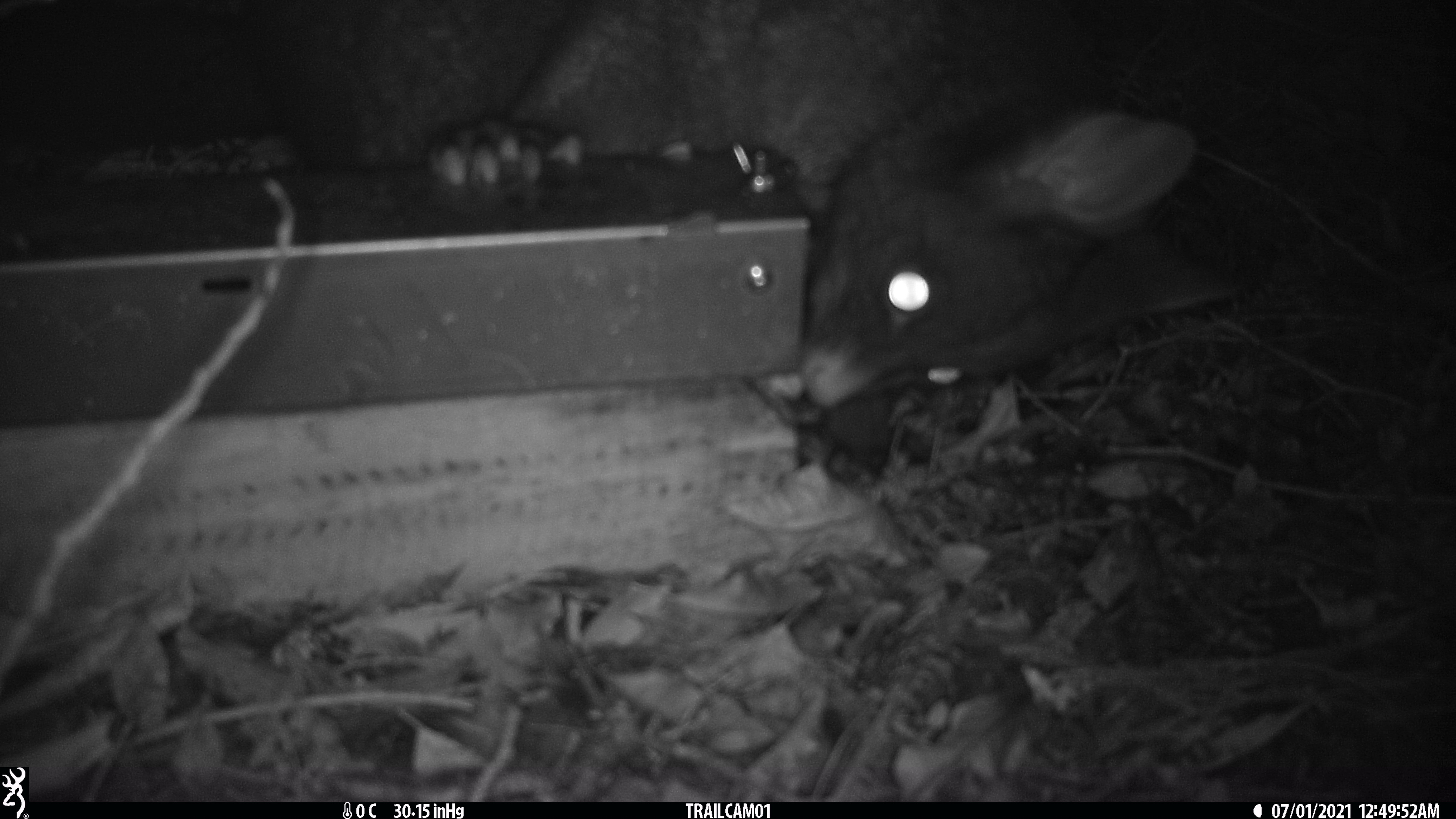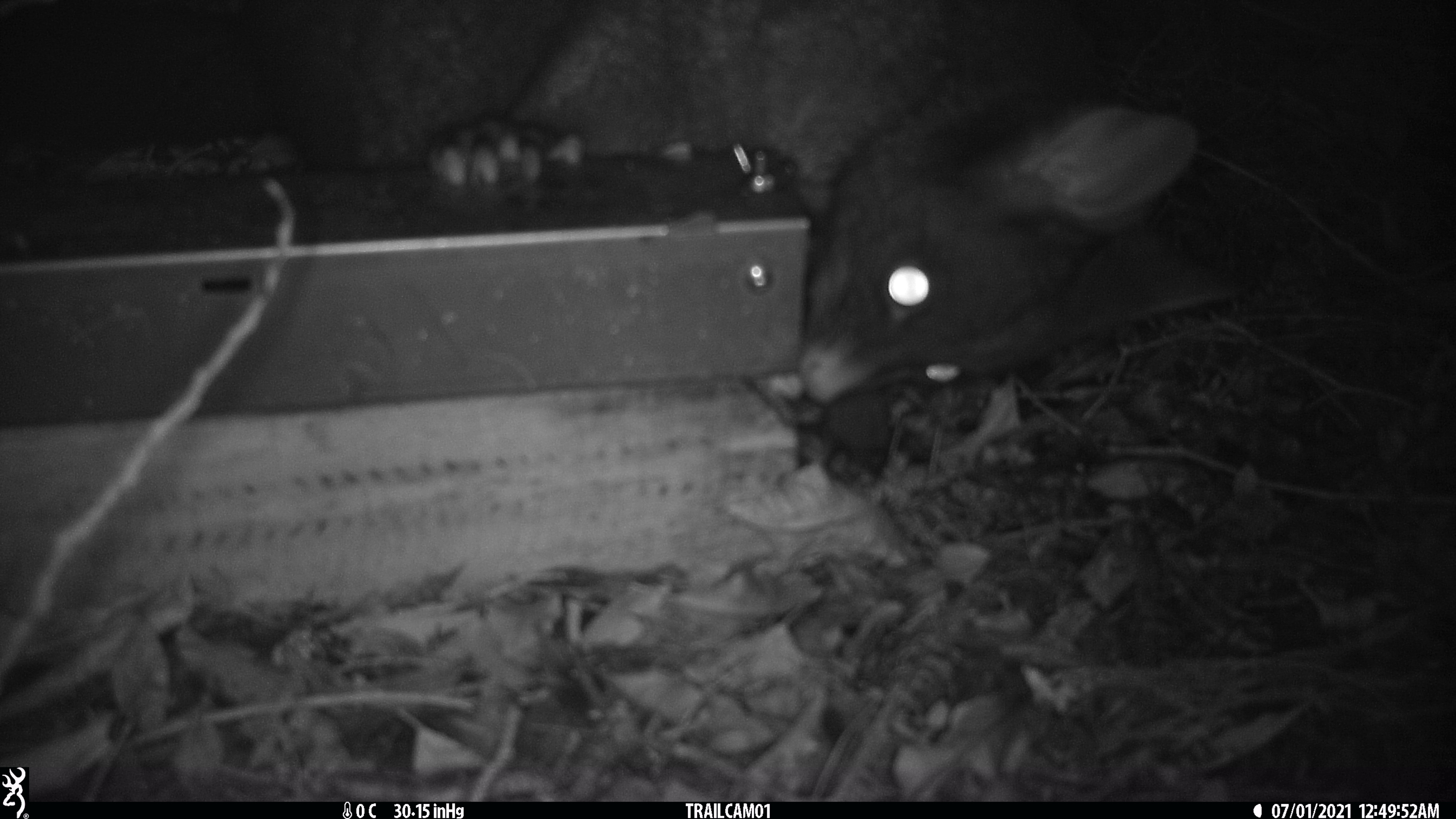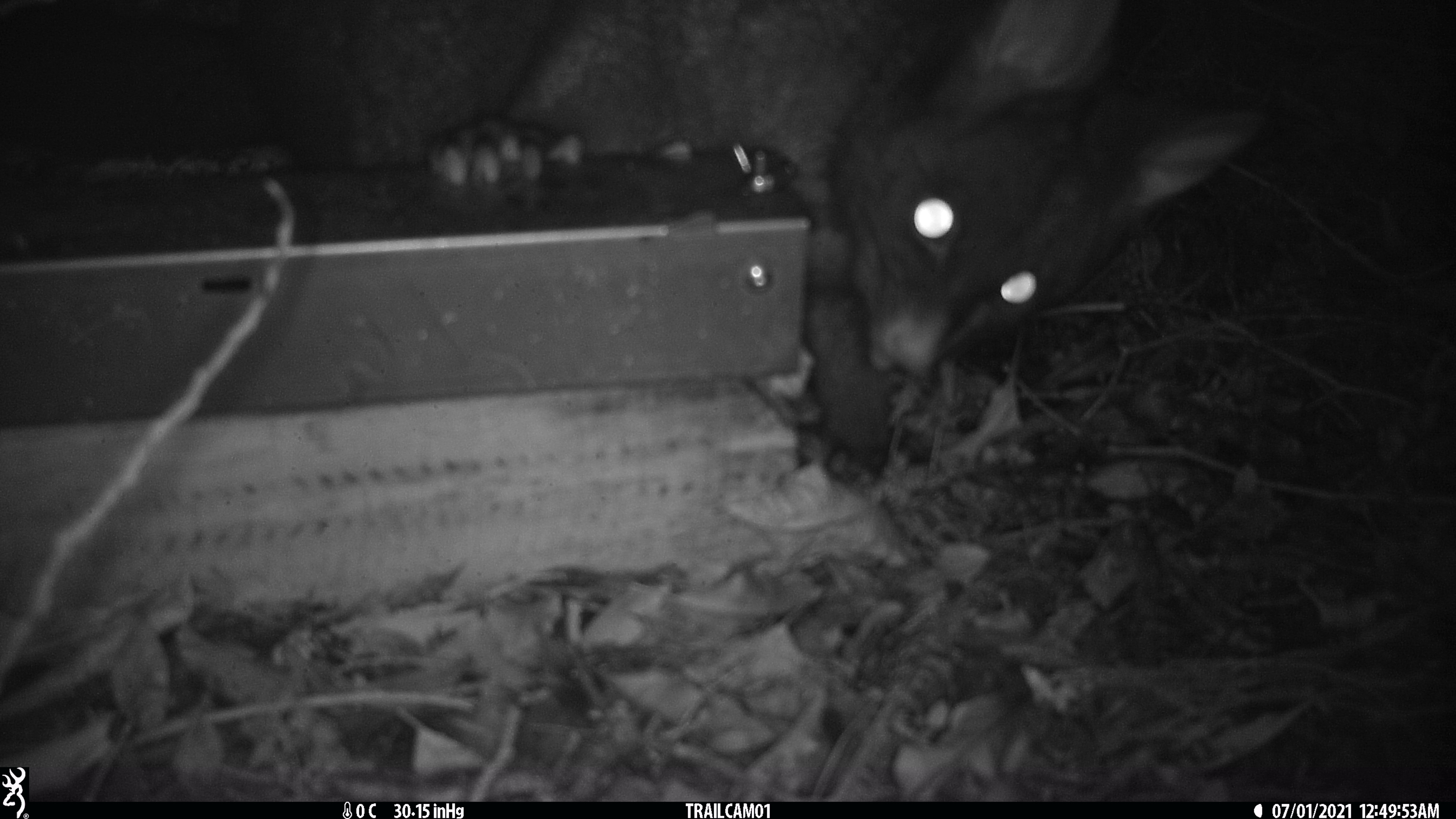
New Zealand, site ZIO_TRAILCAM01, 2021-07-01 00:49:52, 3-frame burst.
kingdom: Animalia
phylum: Chordata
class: Mammalia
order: Diprotodontia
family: Phalangeridae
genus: Trichosurus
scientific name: Trichosurus vulpecula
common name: common brushtail possum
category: possum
Possum (common brushtail possum) (Trichosurus vulpecula).